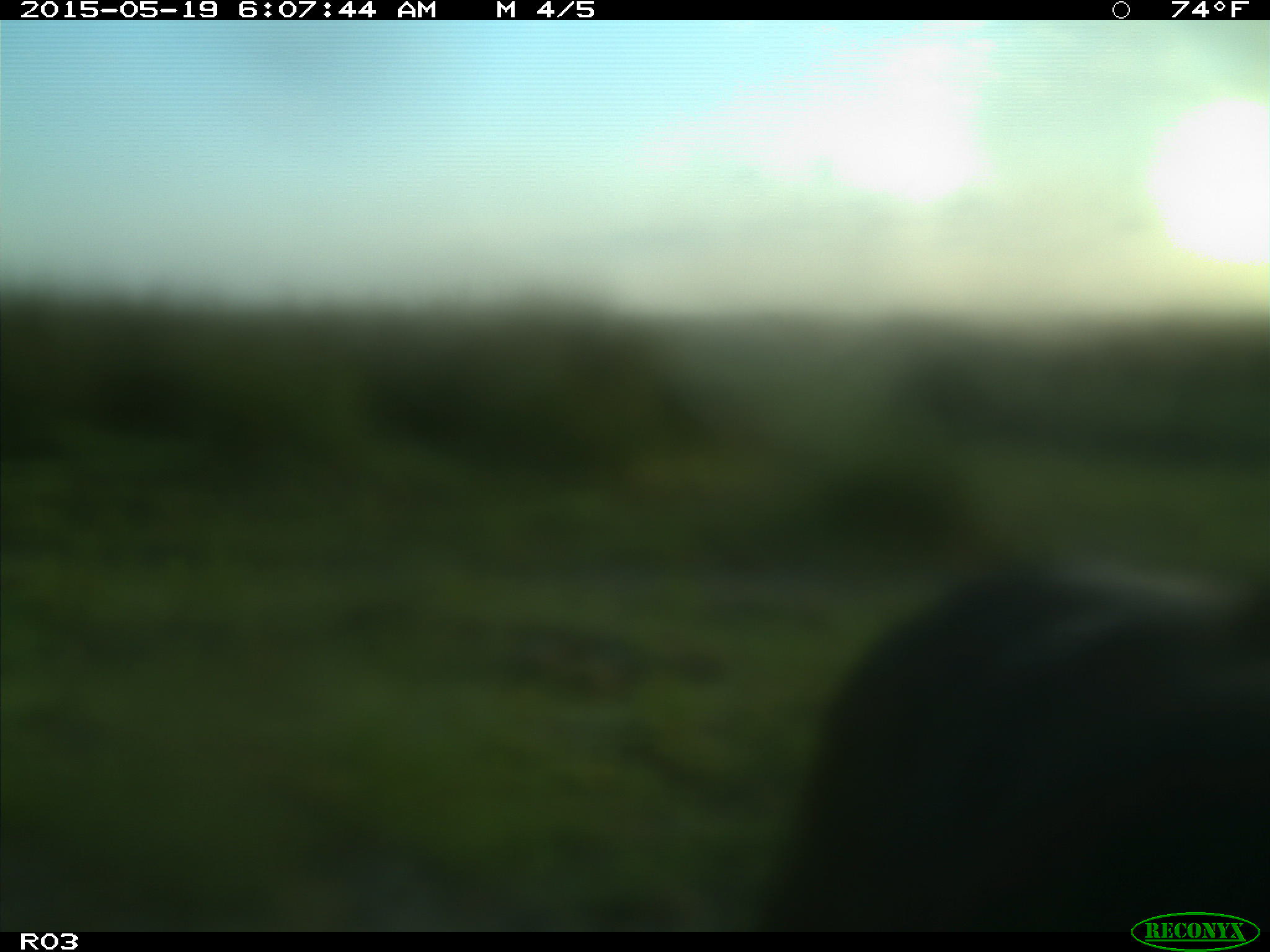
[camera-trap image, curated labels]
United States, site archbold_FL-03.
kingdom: Animalia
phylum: Chordata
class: Mammalia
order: Artiodactyla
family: Bovidae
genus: Bos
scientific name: Bos taurus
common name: domestic cow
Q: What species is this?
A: Bos taurus (domestic cow).